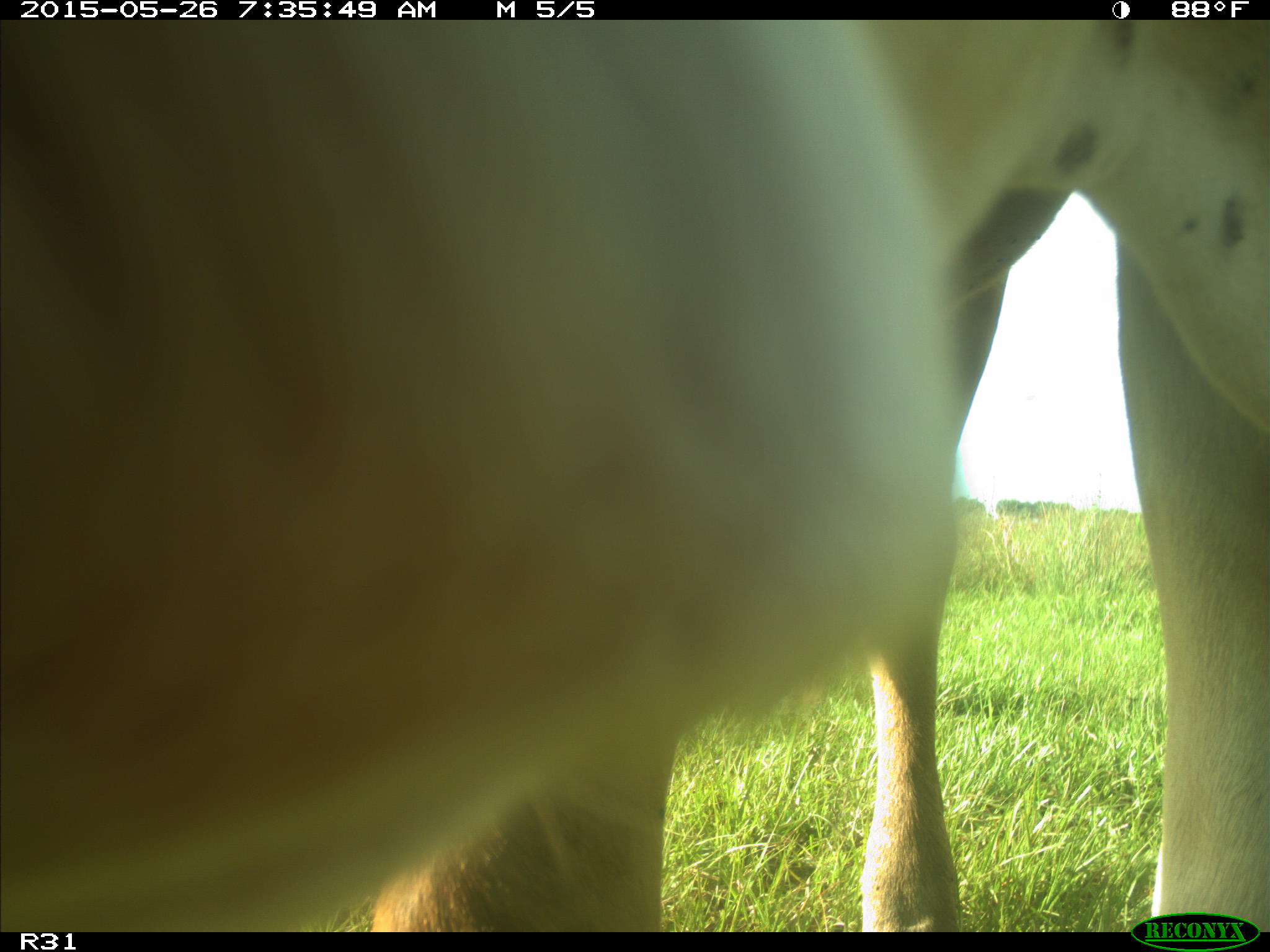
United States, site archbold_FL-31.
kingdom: Animalia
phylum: Chordata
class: Mammalia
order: Artiodactyla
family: Bovidae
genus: Bos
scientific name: Bos taurus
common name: domestic cow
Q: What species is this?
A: Bos taurus (domestic cow).